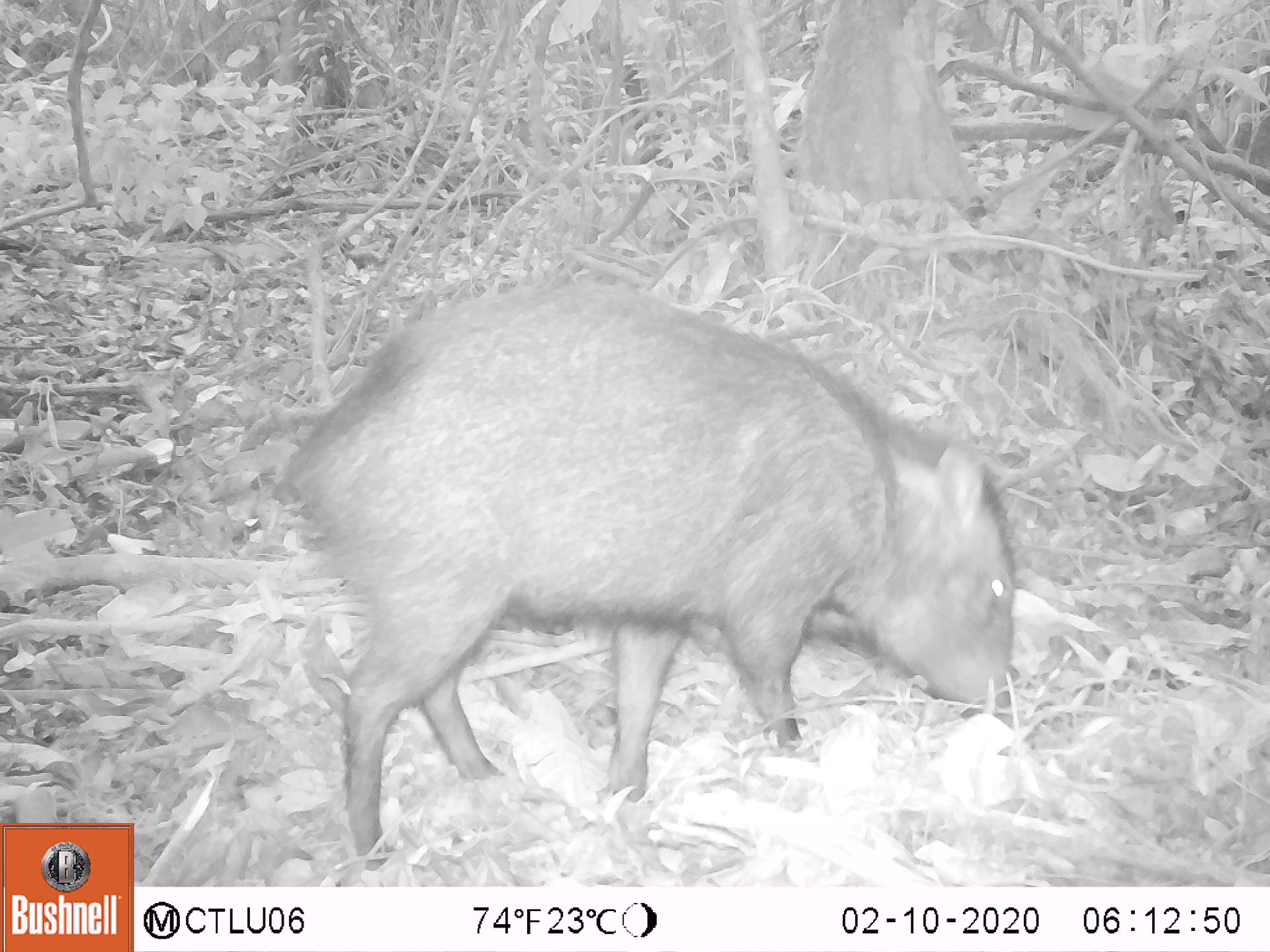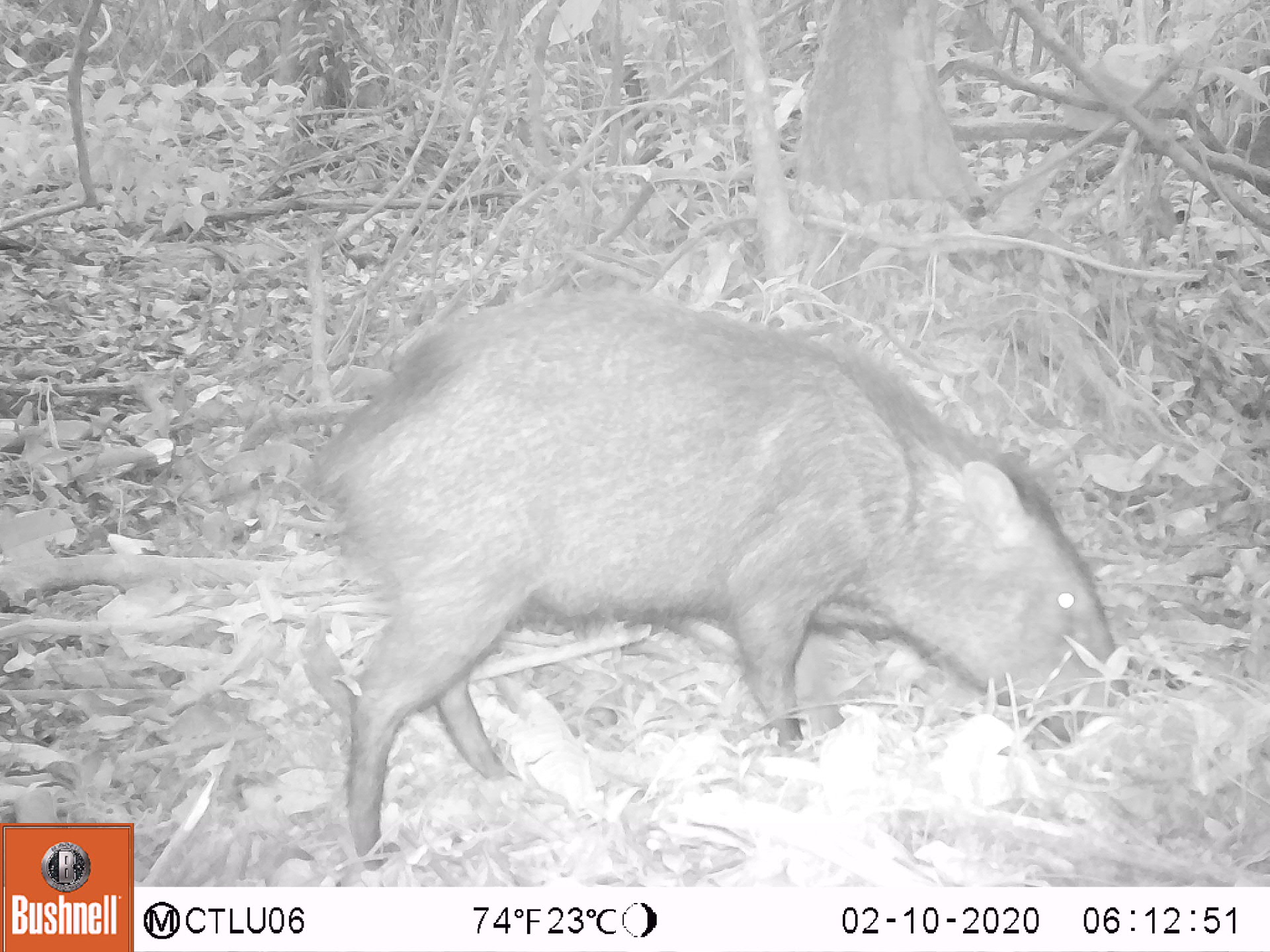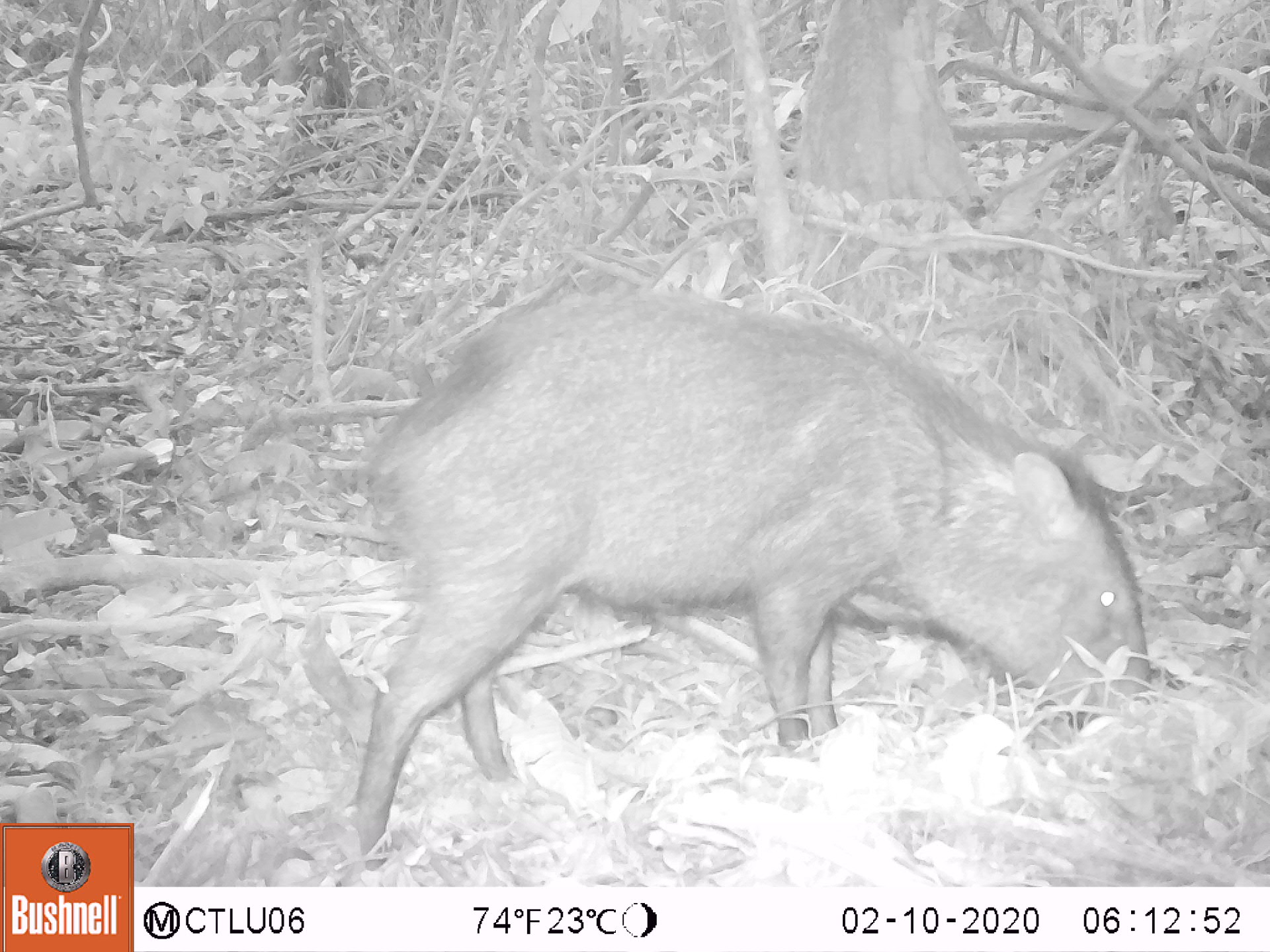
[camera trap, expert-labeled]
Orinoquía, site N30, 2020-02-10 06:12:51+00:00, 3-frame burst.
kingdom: Animalia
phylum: Chordata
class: Mammalia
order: Artiodactyla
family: Tayassuidae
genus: Pecari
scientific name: Pecari tajacu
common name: collared peccary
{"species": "collared peccary (Pecari tajacu)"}